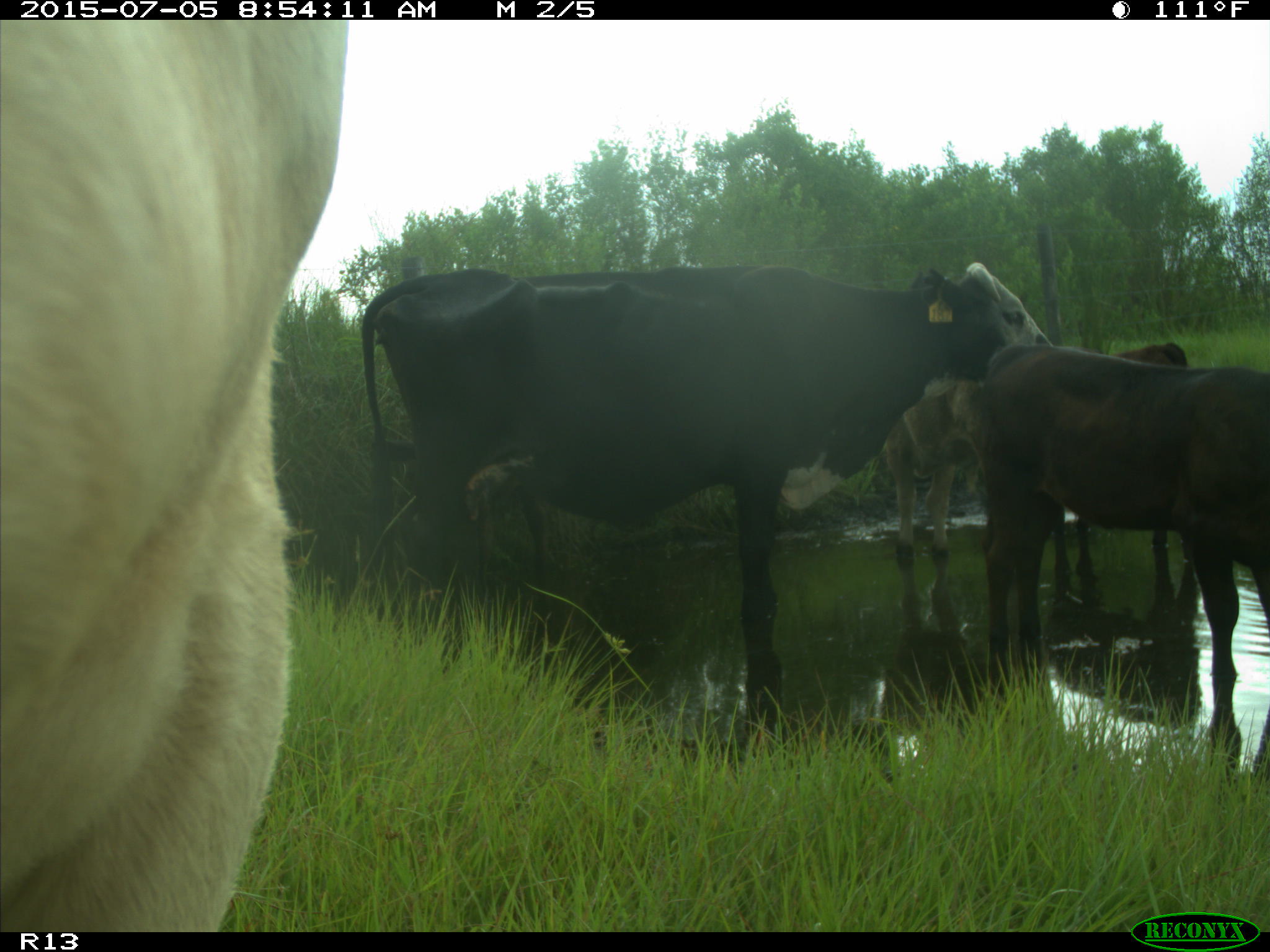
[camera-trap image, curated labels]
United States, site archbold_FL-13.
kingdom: Animalia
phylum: Chordata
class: Mammalia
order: Artiodactyla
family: Bovidae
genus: Bos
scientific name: Bos taurus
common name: domestic cow